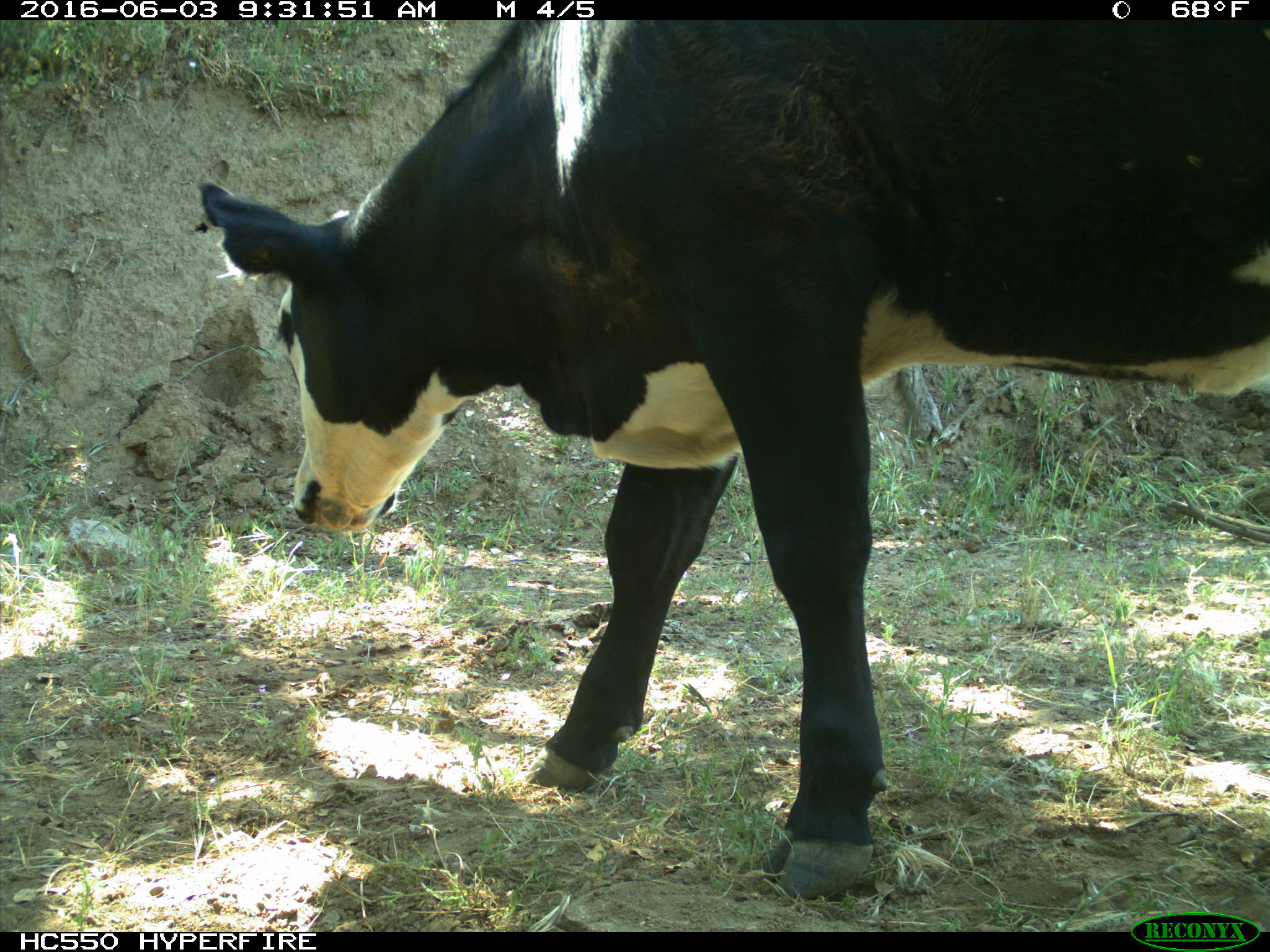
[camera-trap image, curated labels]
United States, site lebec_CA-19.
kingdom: Animalia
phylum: Chordata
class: Mammalia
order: Artiodactyla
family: Bovidae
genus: Bos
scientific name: Bos taurus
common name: domestic cow